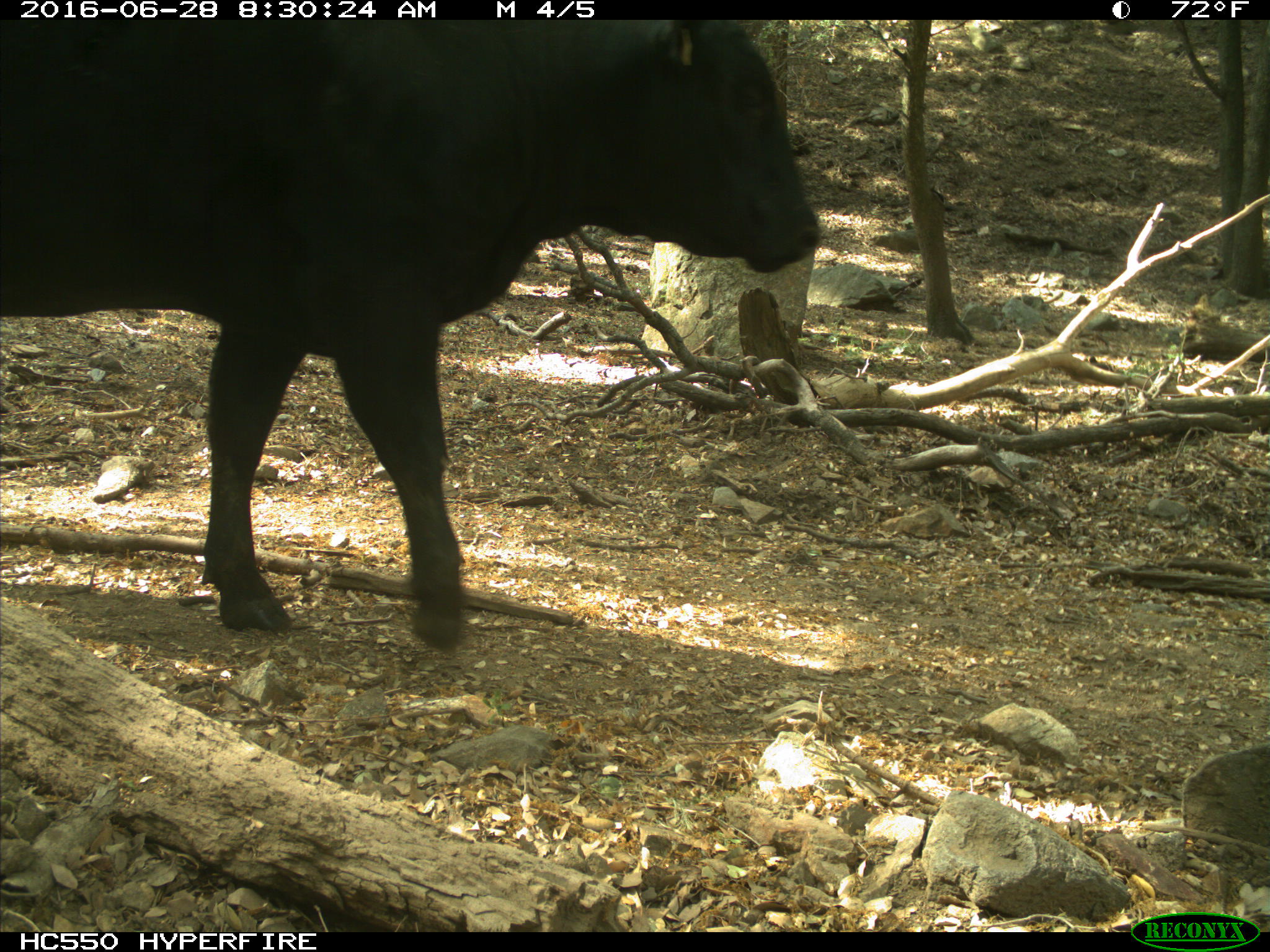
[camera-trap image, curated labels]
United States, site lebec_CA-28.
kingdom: Animalia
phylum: Chordata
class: Mammalia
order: Artiodactyla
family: Bovidae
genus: Bos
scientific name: Bos taurus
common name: domestic cow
Bos taurus (domestic cow).